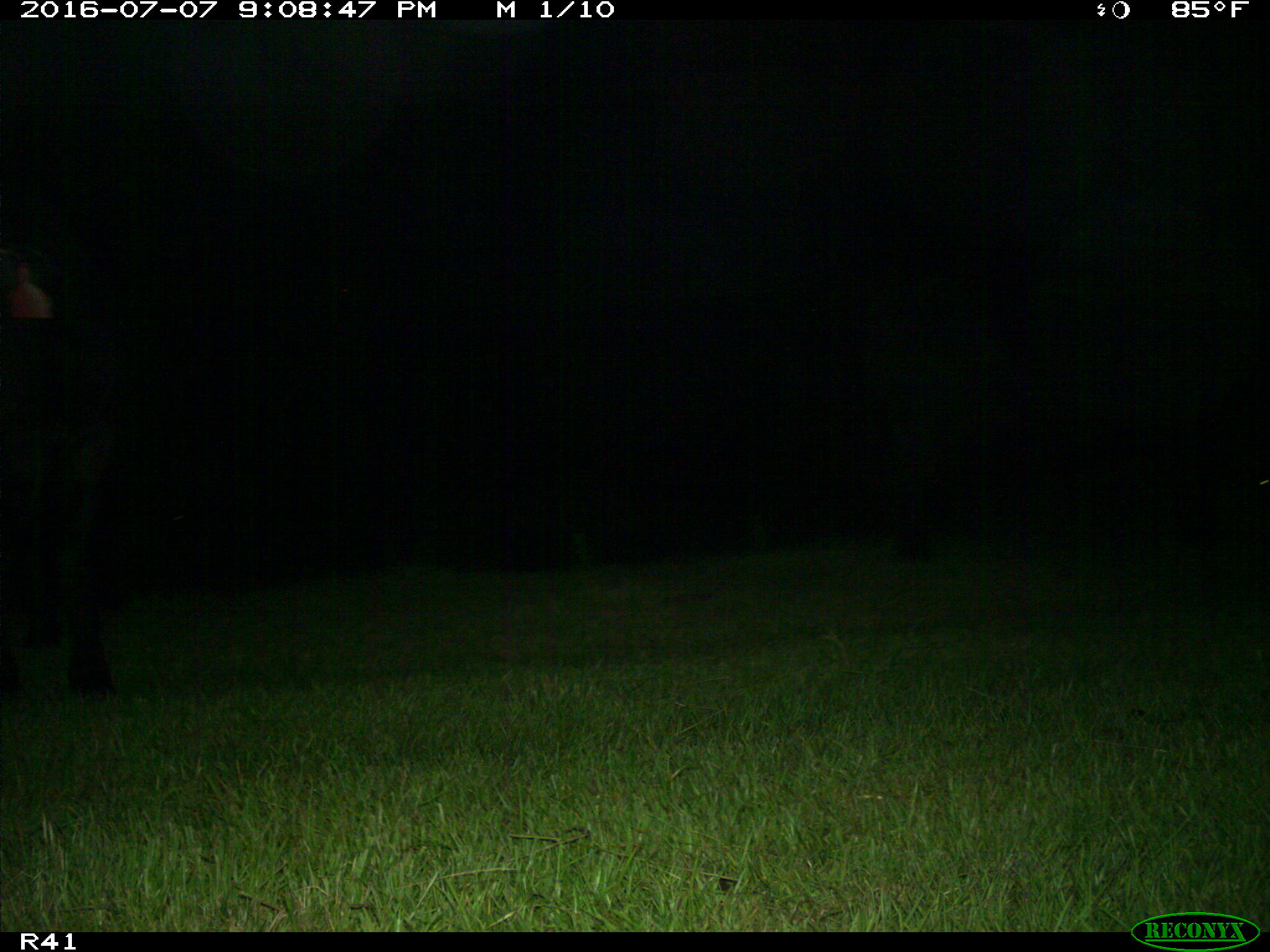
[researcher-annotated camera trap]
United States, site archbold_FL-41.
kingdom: Animalia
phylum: Chordata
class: Mammalia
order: Artiodactyla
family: Bovidae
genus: Bos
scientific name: Bos taurus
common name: domestic cow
Bos taurus (domestic cow).